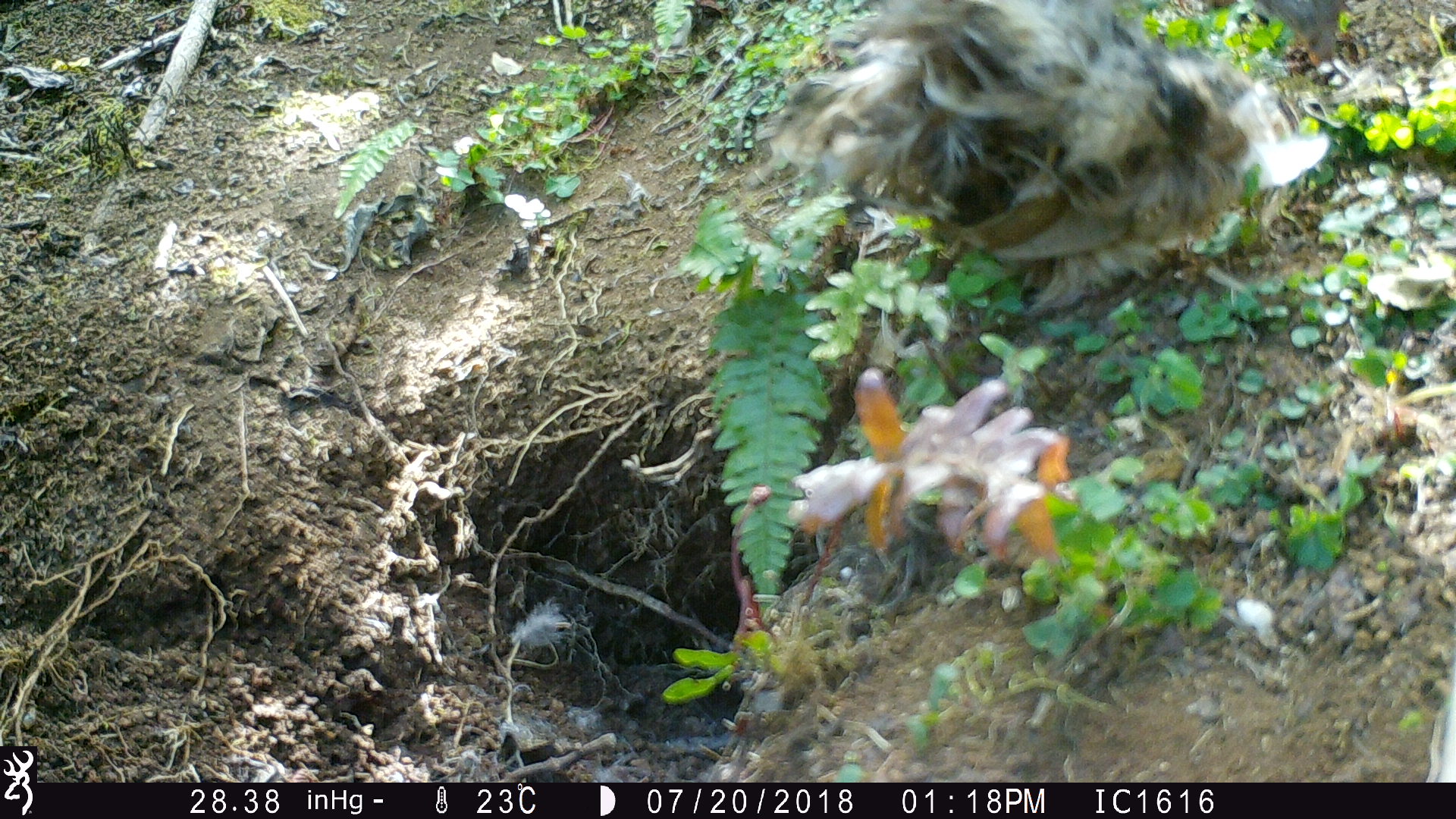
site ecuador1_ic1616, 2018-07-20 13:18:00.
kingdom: Animalia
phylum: Chordata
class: Aves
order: Galliformes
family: Phasianidae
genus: Gallus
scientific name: Gallus gallus domesticus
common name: domestic chicken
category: chicken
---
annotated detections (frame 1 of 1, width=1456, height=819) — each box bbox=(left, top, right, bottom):
chicken: bbox=(758, 0, 1375, 326)